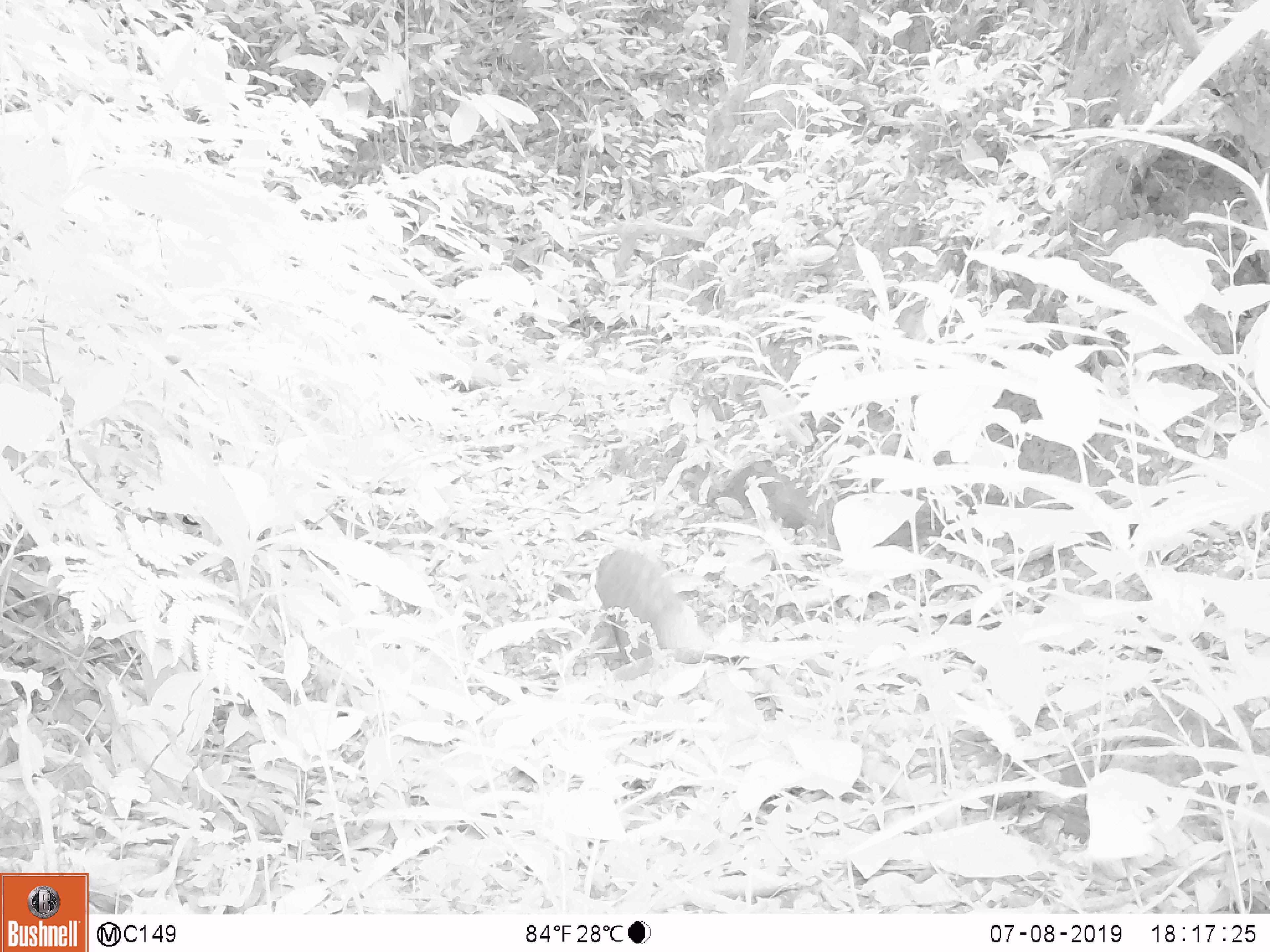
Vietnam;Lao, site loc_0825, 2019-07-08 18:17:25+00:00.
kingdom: Animalia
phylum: Chordata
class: Mammalia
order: Carnivora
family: Herpestidae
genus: Urva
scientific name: Urva urva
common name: crab-eating mongoose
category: crab eating mongoose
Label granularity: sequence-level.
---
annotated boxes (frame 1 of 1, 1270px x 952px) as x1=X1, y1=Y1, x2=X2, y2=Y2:
crab eating mongoose: x1=594, y1=547, x2=707, y2=662